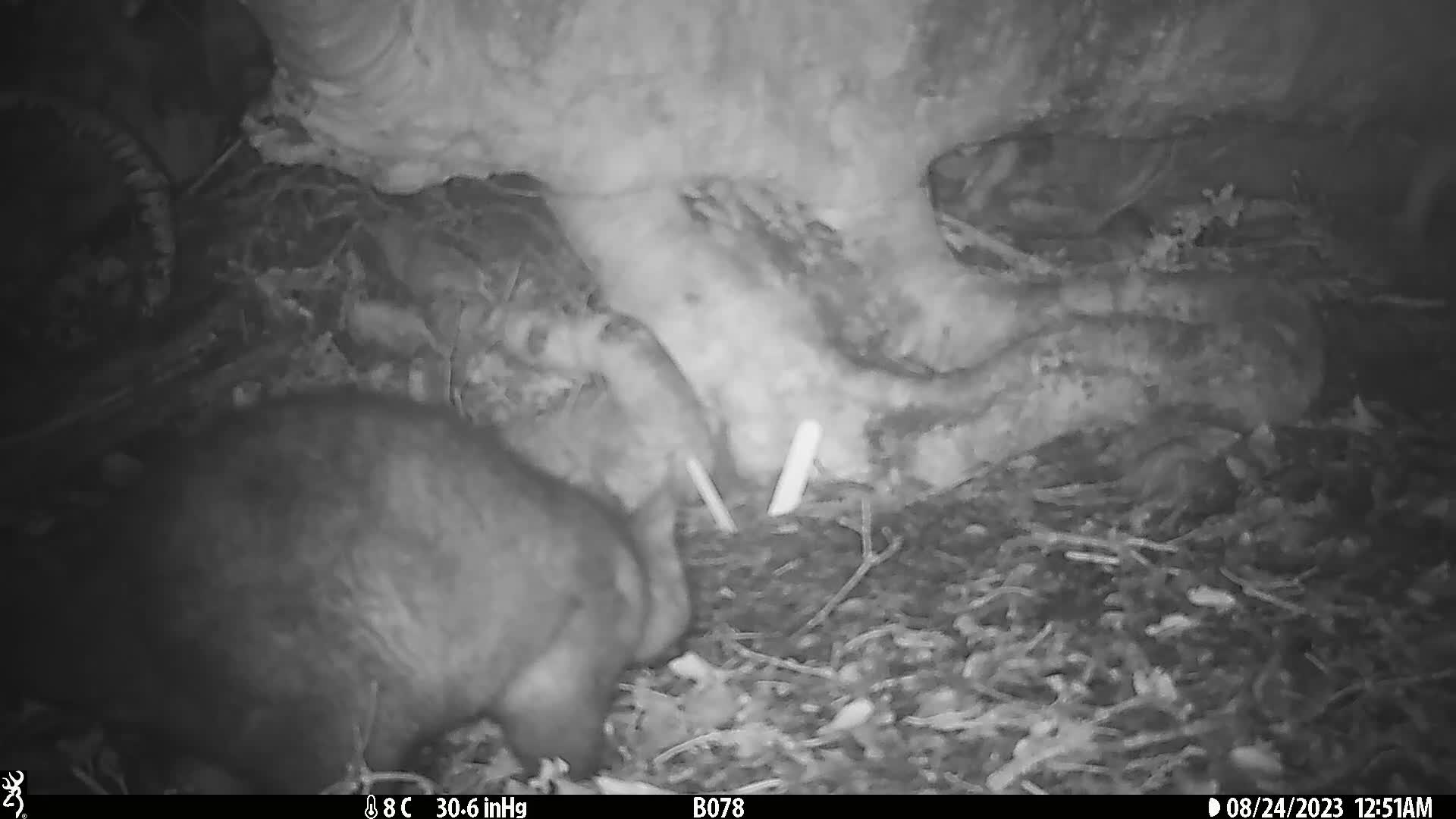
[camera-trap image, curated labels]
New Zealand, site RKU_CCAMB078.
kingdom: Animalia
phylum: Chordata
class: Mammalia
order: Diprotodontia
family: Phalangeridae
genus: Trichosurus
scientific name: Trichosurus vulpecula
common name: common brushtail possum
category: possum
Possum (common brushtail possum) (Trichosurus vulpecula).